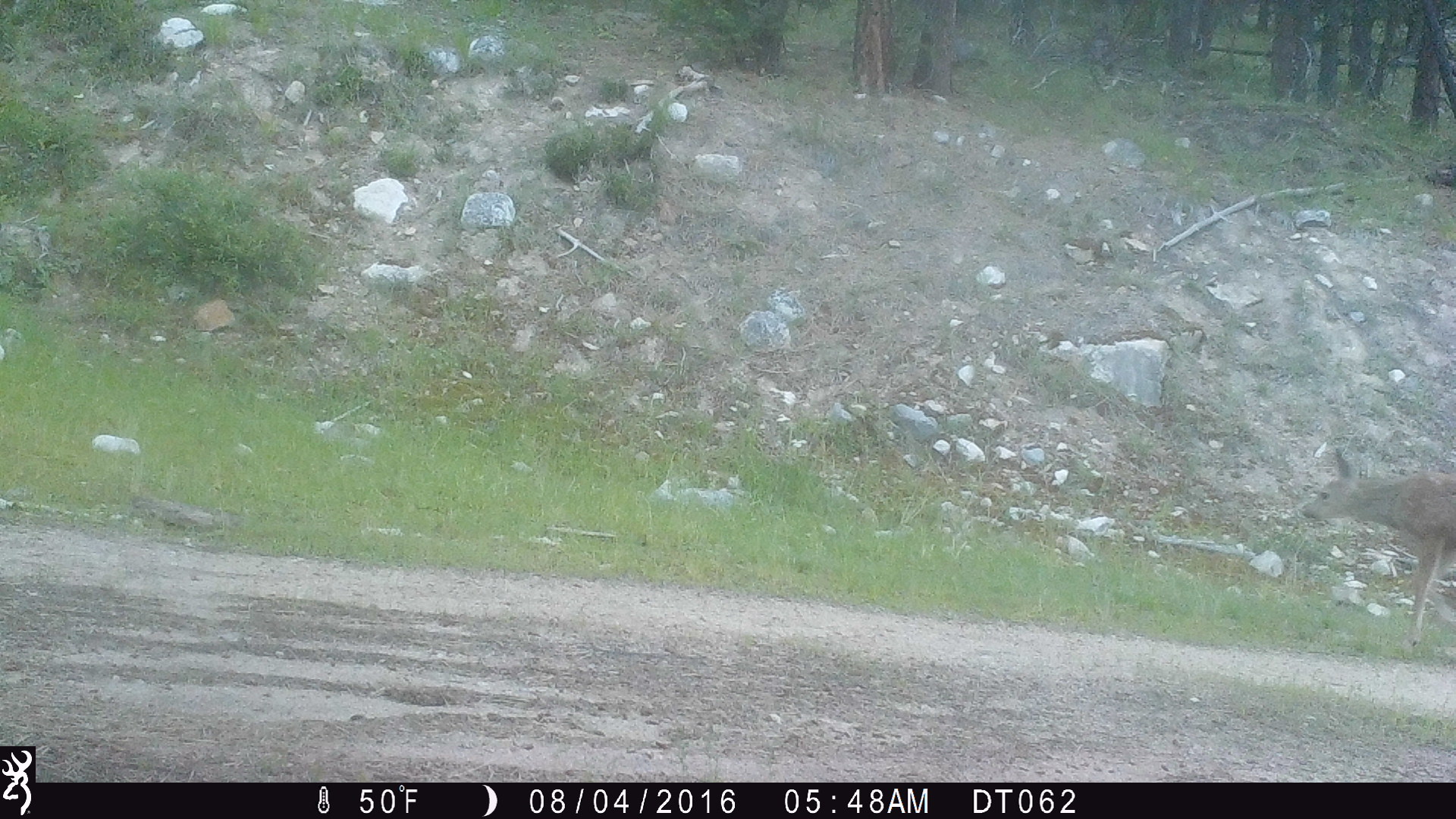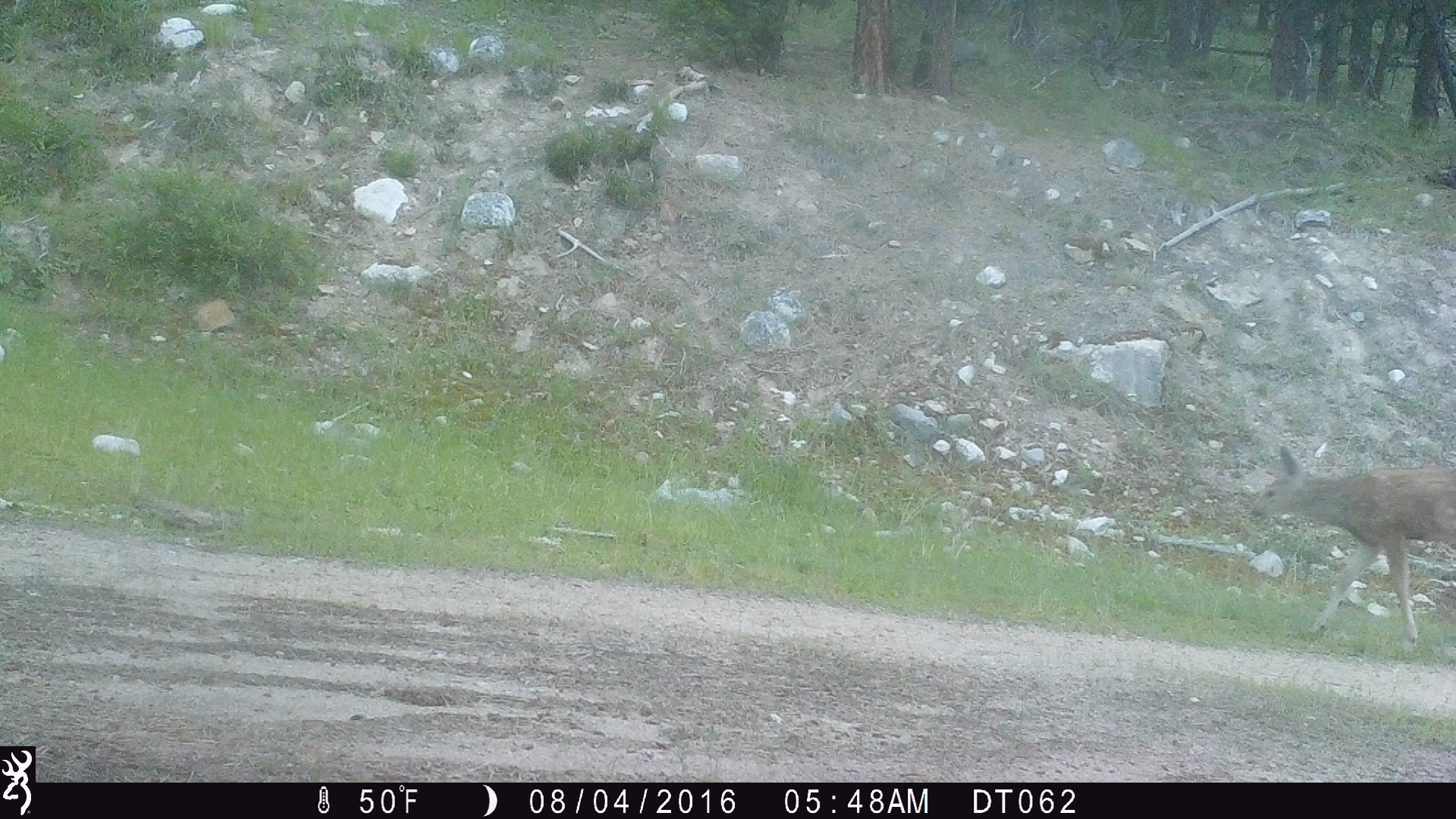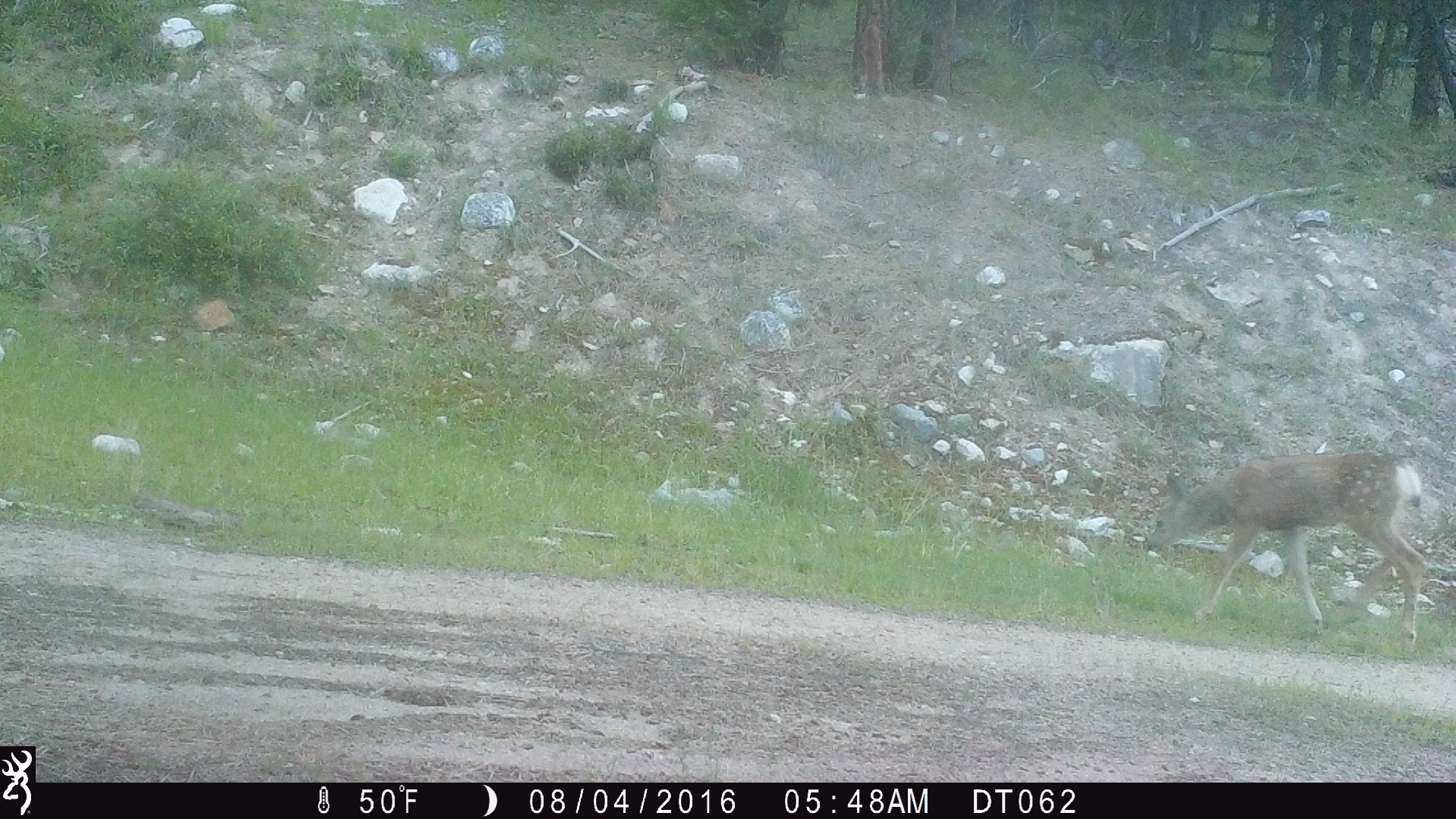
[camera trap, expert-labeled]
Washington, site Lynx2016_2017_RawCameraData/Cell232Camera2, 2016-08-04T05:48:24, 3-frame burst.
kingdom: Animalia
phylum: Chordata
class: Mammalia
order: Artiodactyla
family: Cervidae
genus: Odocoileus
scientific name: Odocoileus hemionus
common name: mule deer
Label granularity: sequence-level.